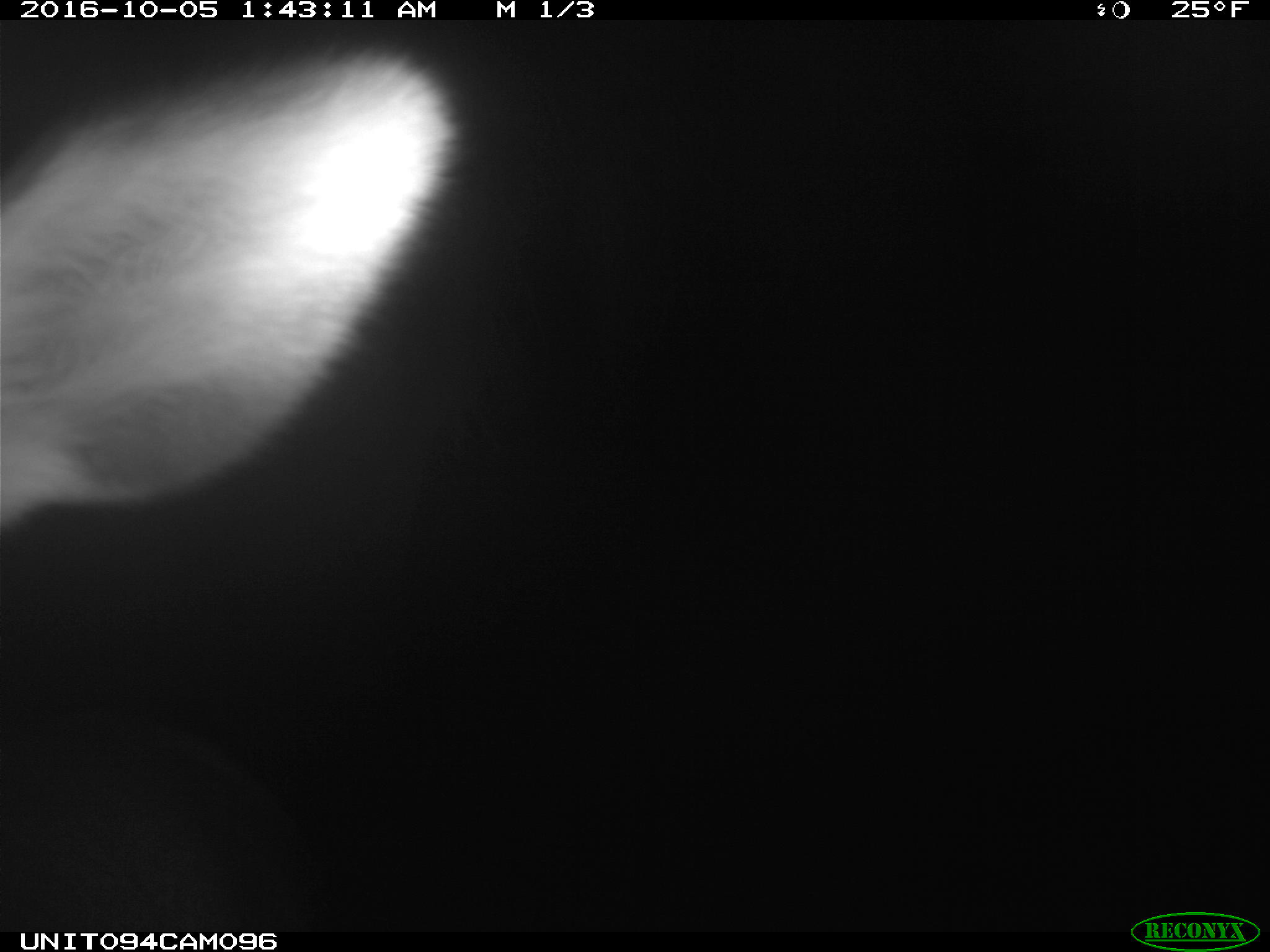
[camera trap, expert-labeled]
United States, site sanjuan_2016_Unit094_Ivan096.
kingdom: Animalia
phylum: Chordata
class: Mammalia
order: Artiodactyla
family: Cervidae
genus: Cervus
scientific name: Cervus elaphus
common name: red deer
Cervus elaphus (red deer).